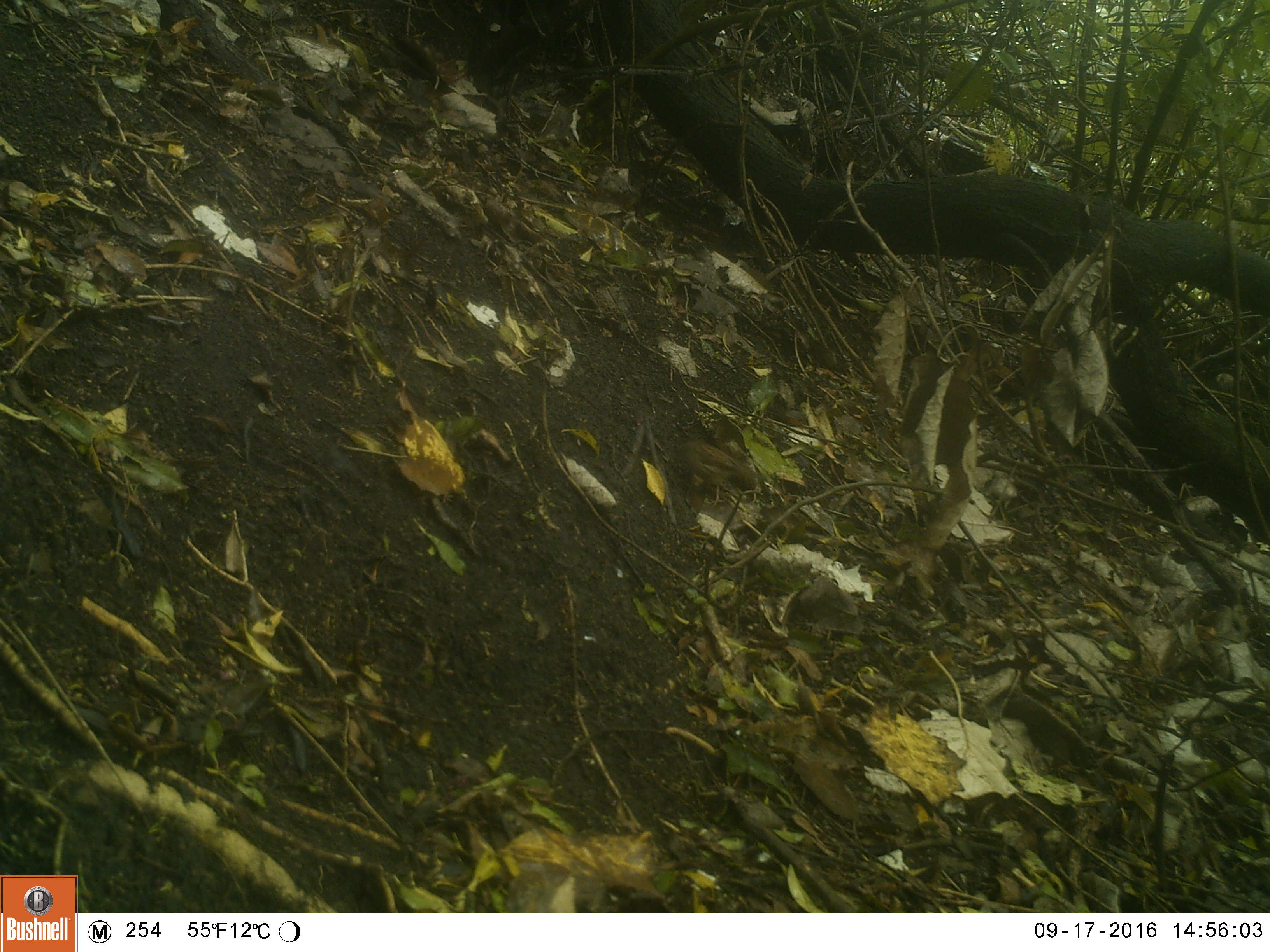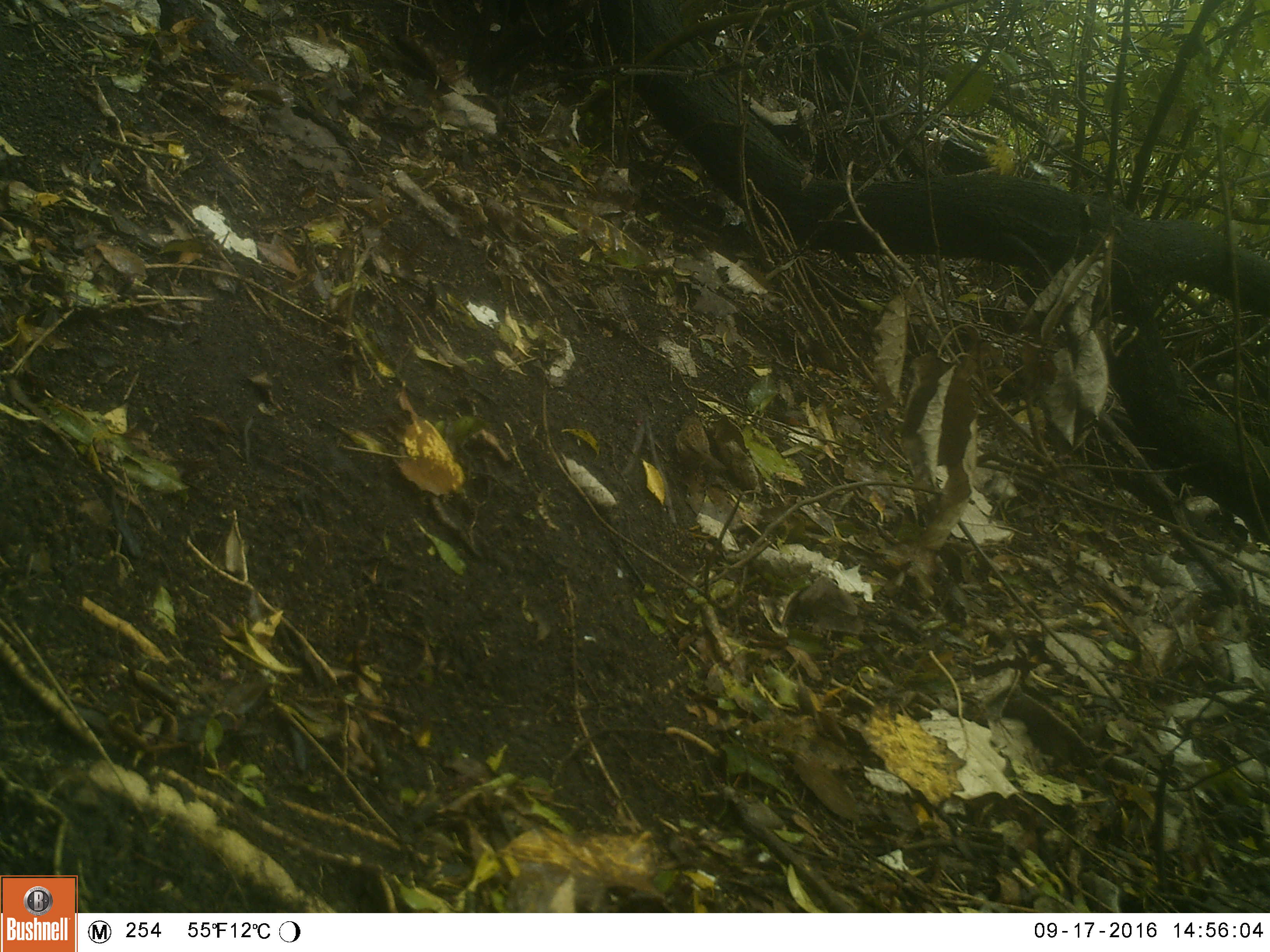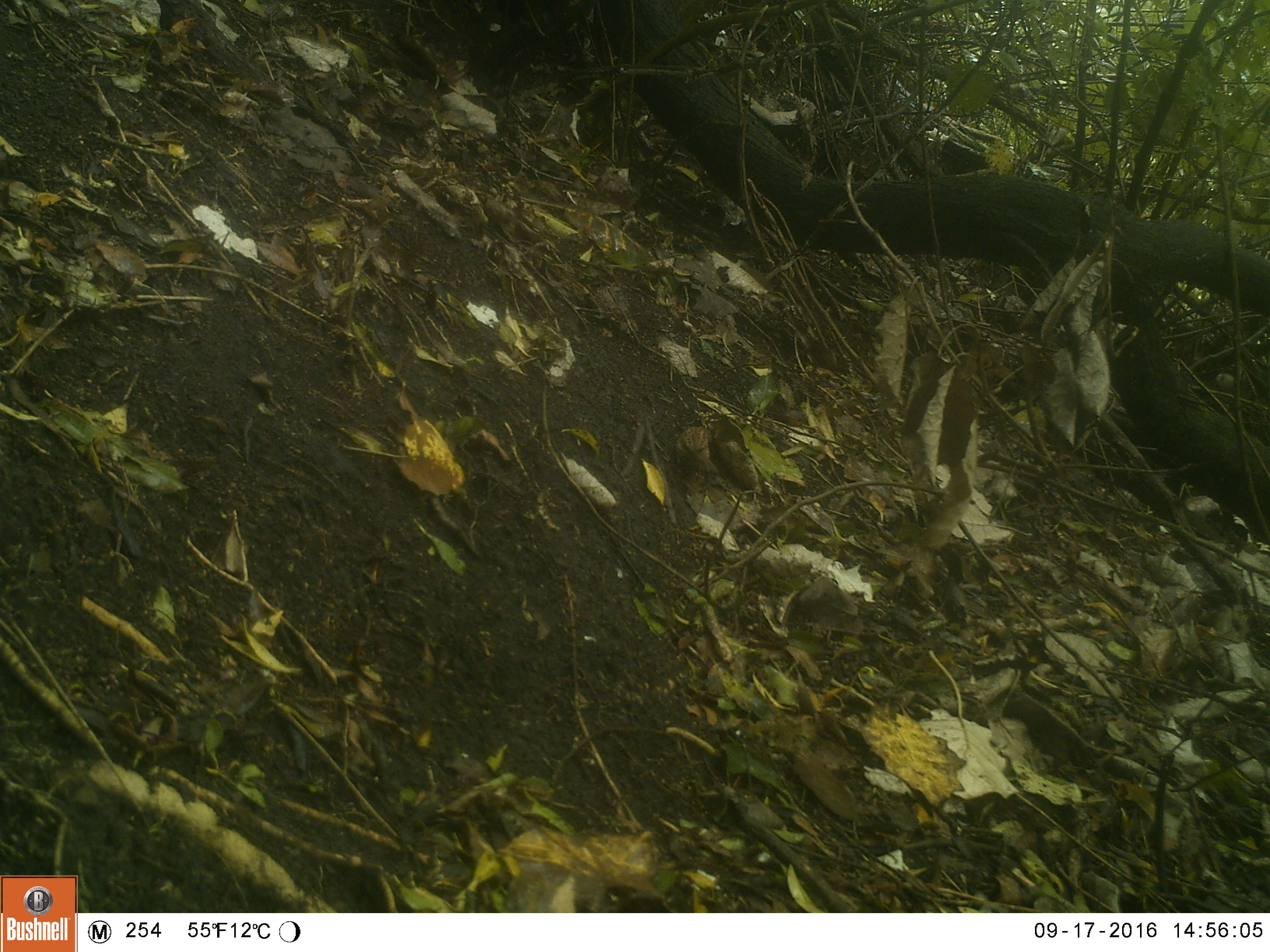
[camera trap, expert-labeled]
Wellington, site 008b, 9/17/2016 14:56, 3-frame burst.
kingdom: Animalia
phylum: Chordata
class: Aves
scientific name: Aves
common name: bird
Bird (Aves).